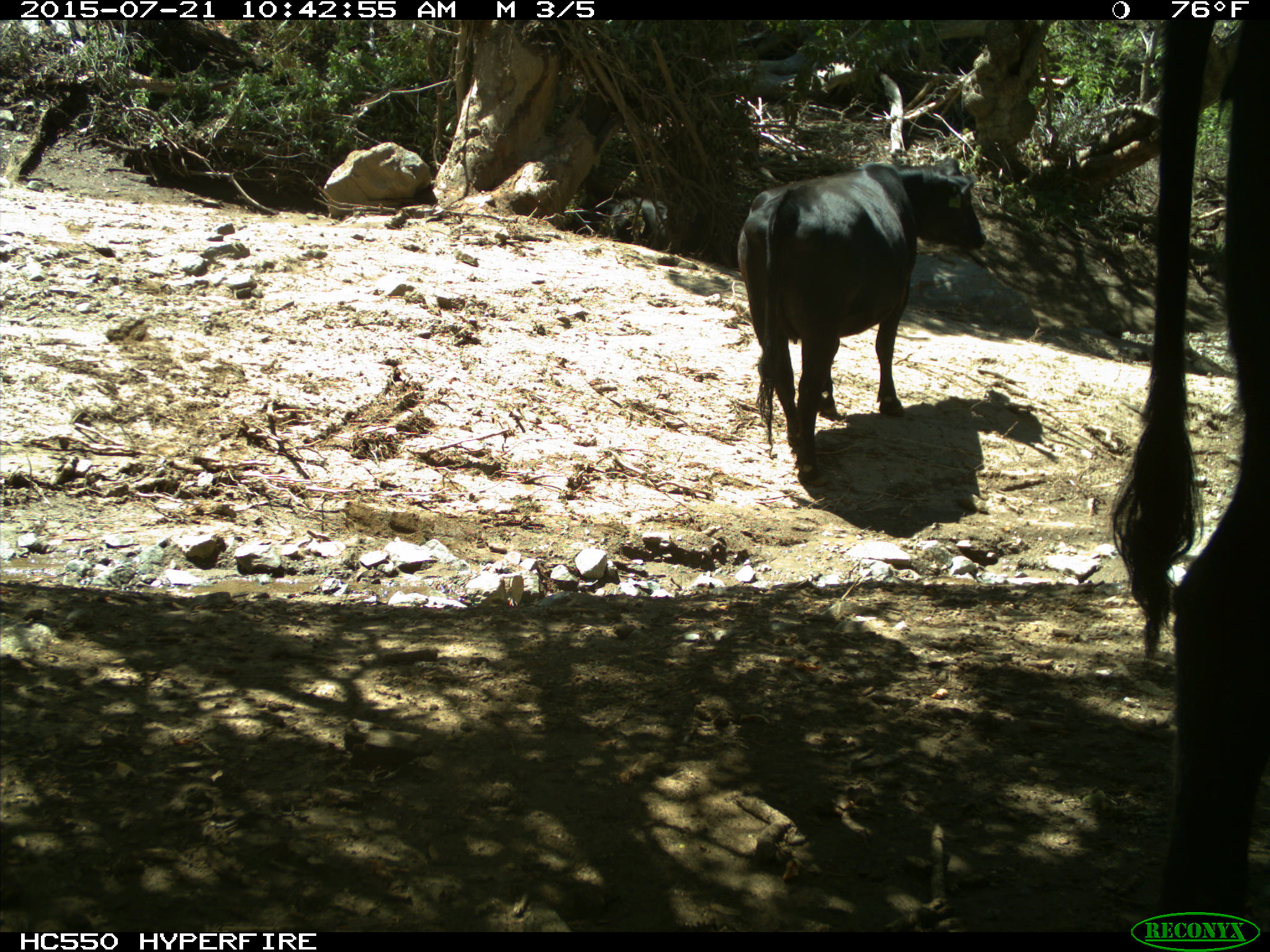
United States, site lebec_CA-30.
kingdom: Animalia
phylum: Chordata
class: Mammalia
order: Artiodactyla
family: Bovidae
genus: Bos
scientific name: Bos taurus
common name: domestic cow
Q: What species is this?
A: Bos taurus (domestic cow).